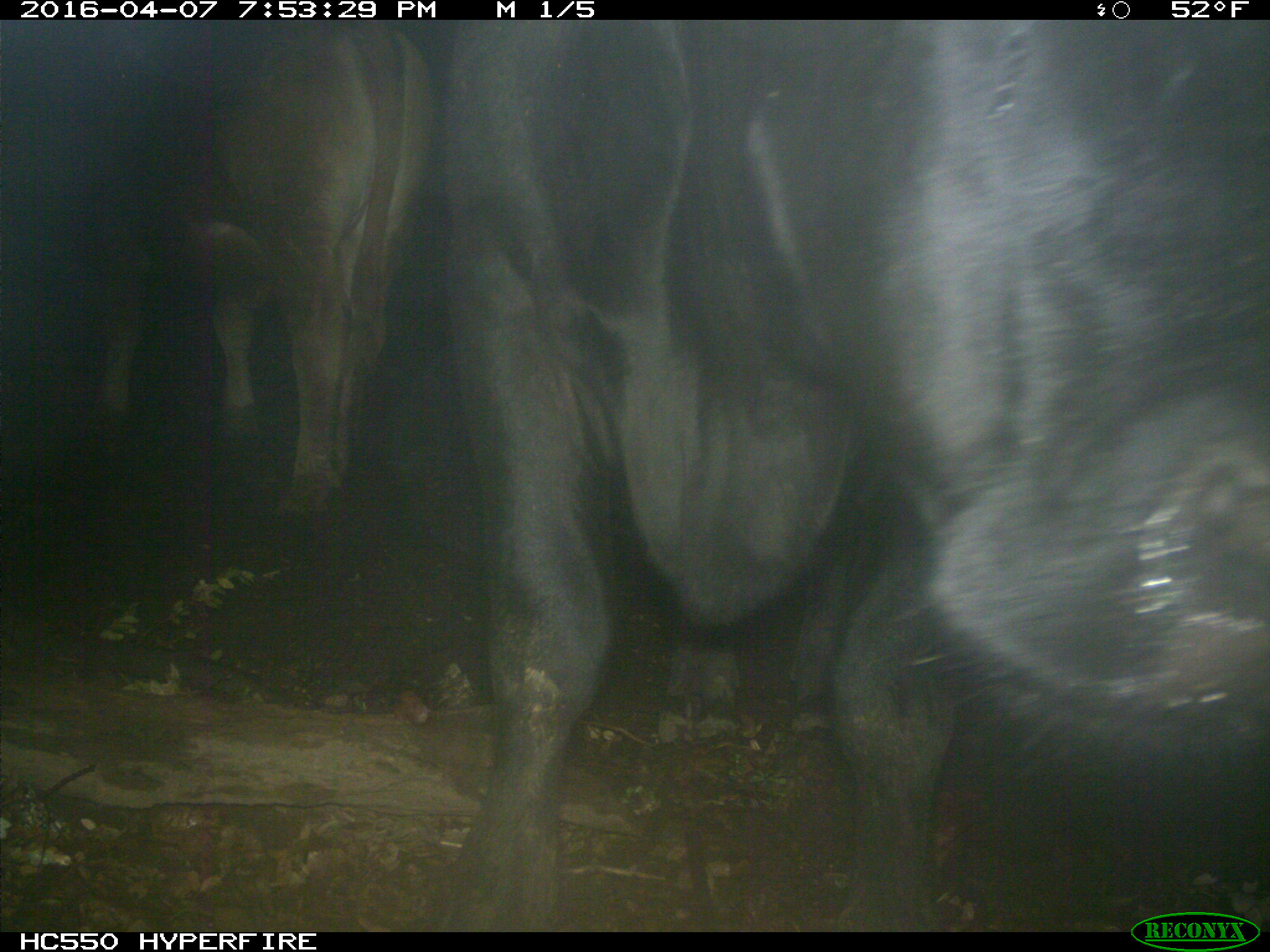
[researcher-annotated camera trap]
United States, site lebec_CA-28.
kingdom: Animalia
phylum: Chordata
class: Mammalia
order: Artiodactyla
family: Bovidae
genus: Bos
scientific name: Bos taurus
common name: domestic cow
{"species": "Bos taurus (domestic cow)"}